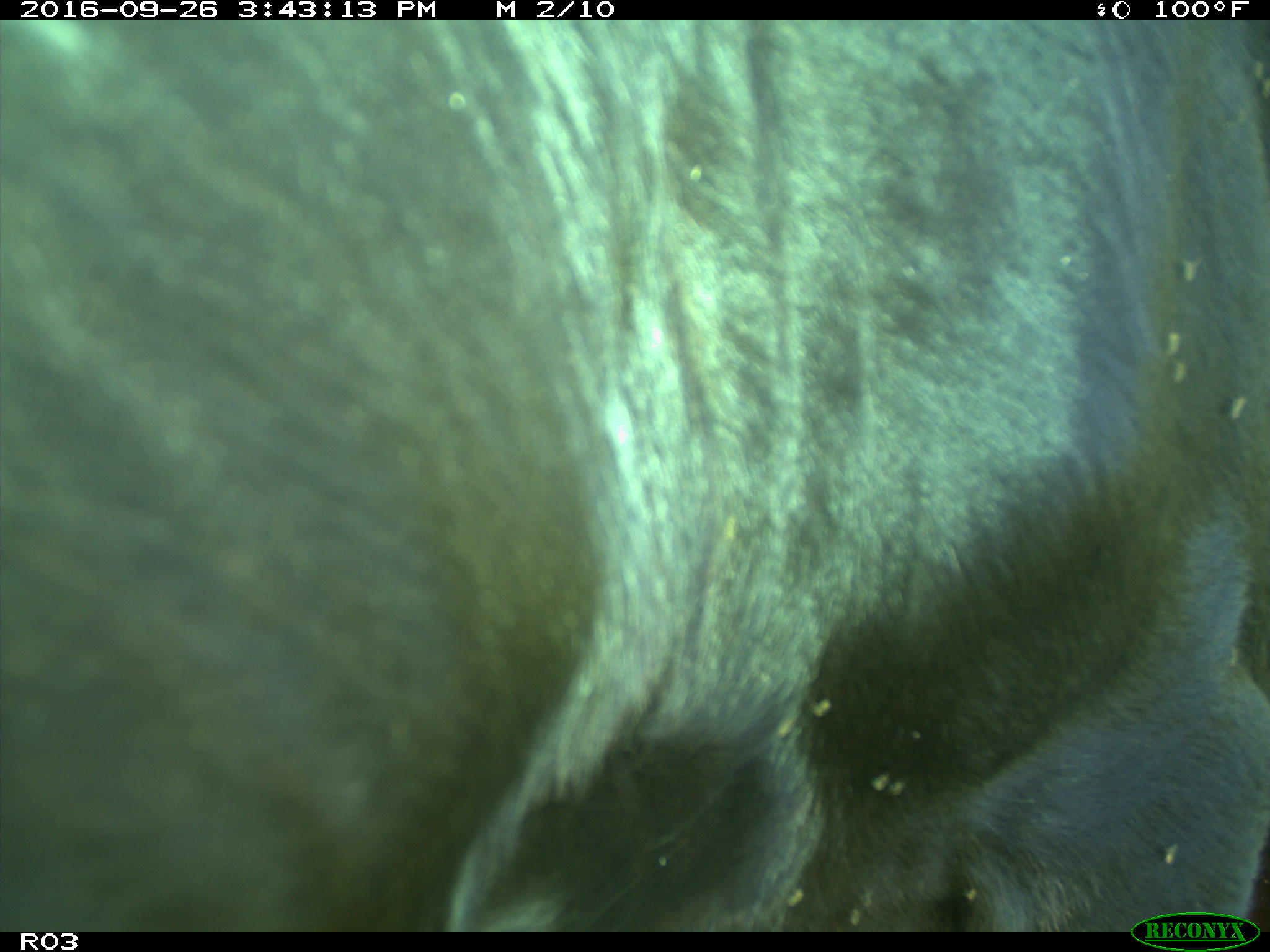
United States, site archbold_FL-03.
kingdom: Animalia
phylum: Chordata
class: Mammalia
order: Artiodactyla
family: Bovidae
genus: Bos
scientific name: Bos taurus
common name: domestic cow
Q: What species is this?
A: Bos taurus (domestic cow).